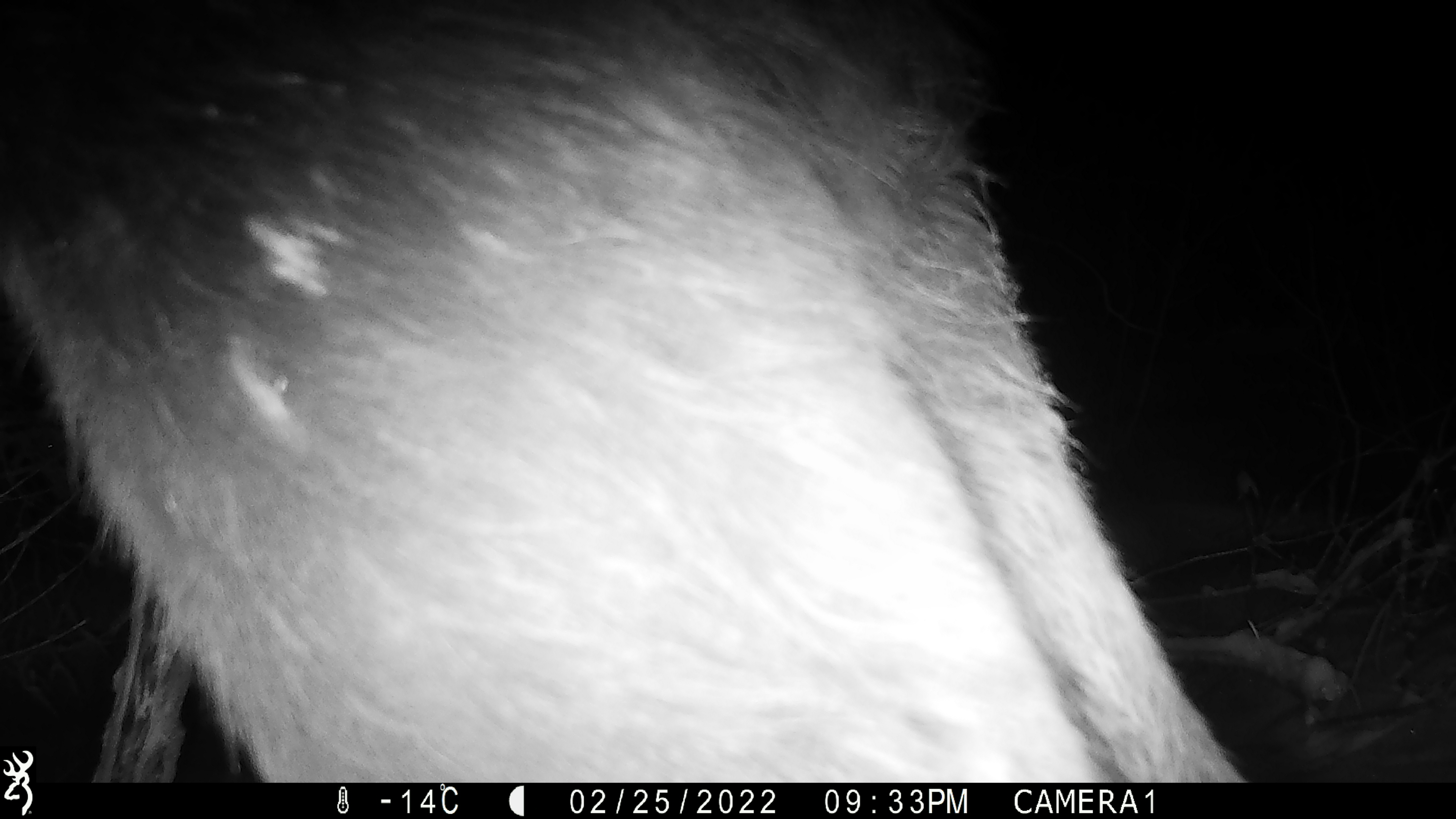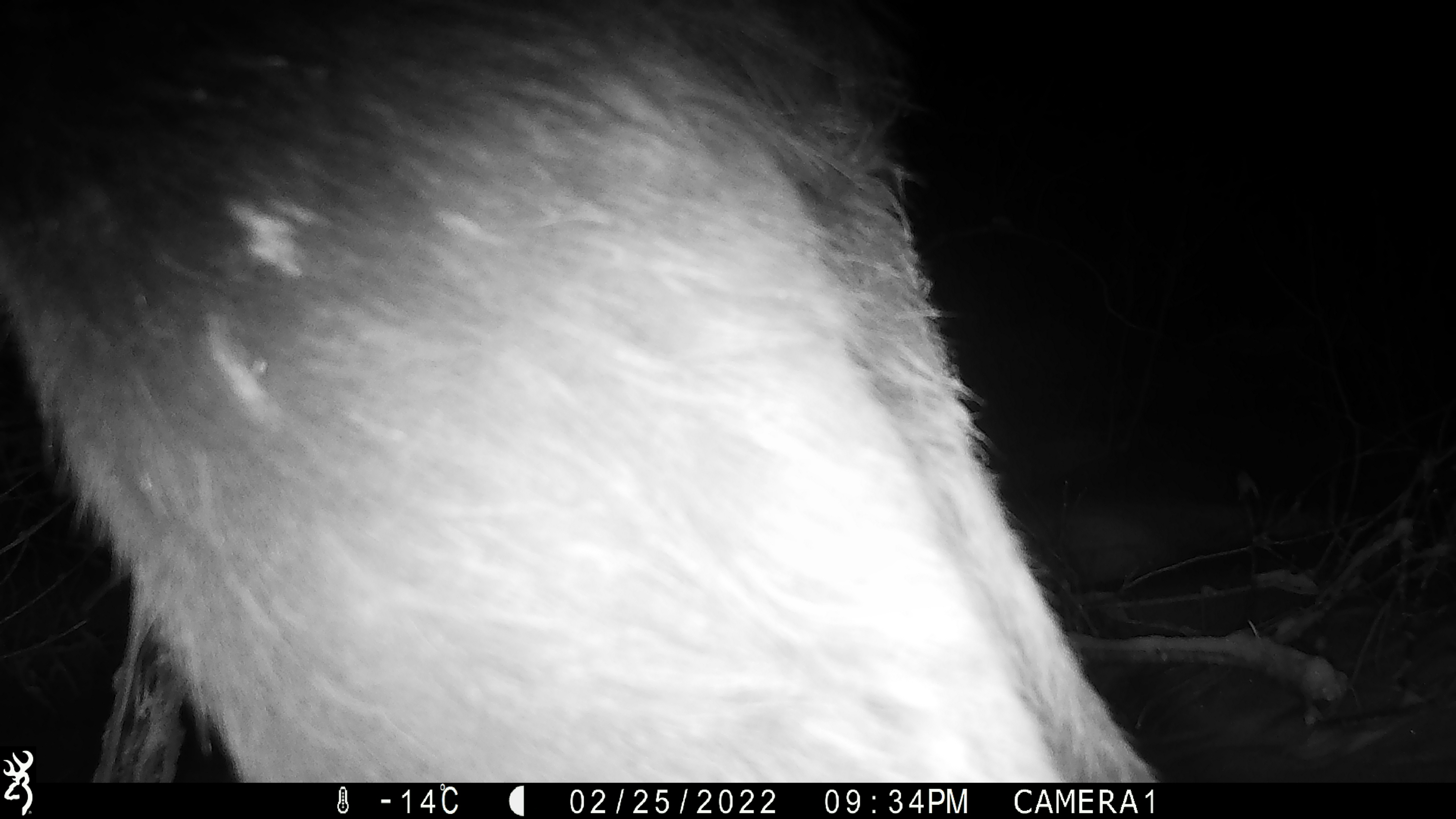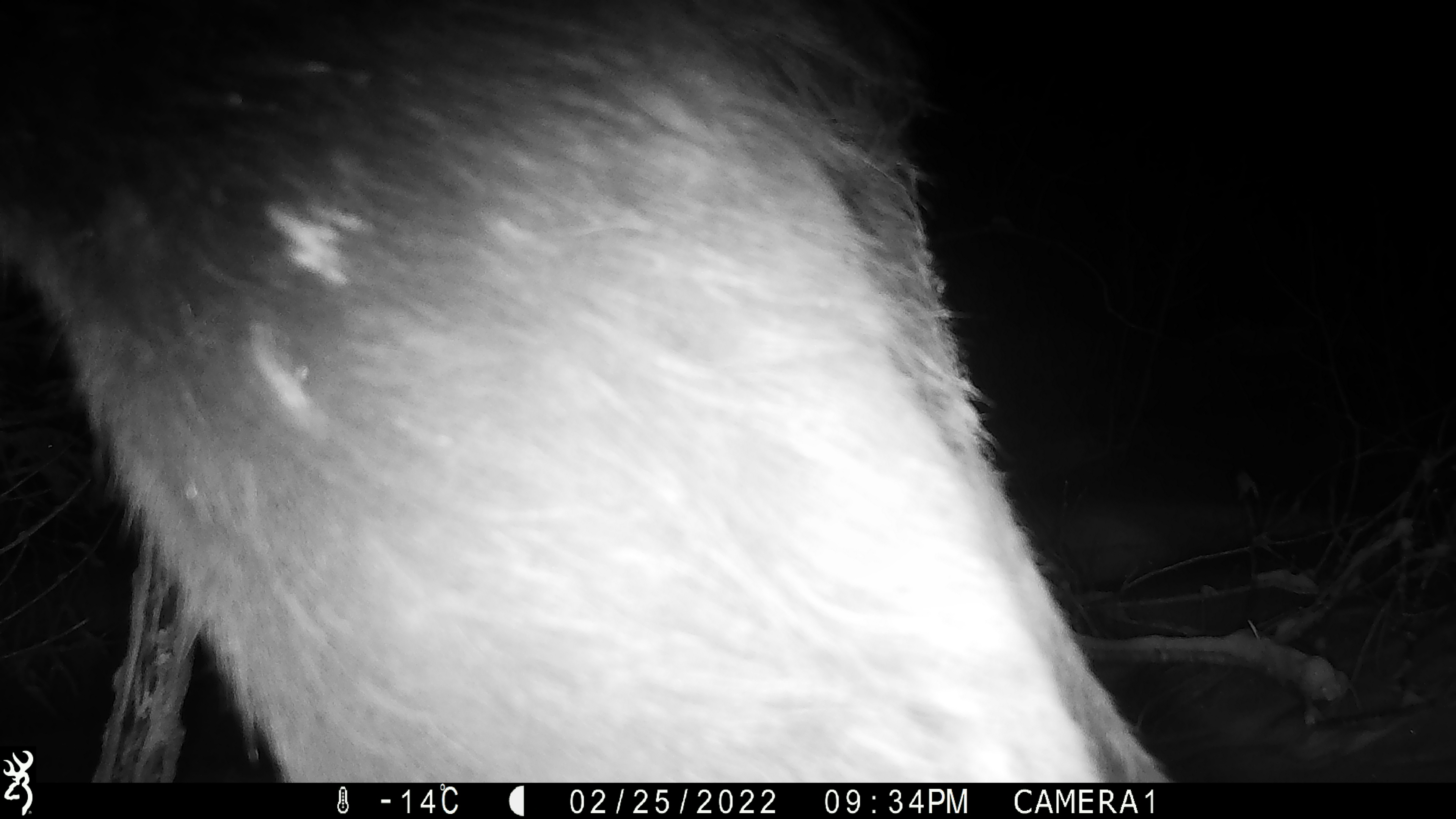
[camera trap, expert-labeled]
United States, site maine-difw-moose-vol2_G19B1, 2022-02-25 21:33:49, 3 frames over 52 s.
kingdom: Animalia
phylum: Chordata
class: Mammalia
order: Artiodactyla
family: Cervidae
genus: Alces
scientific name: Alces alces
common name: moose